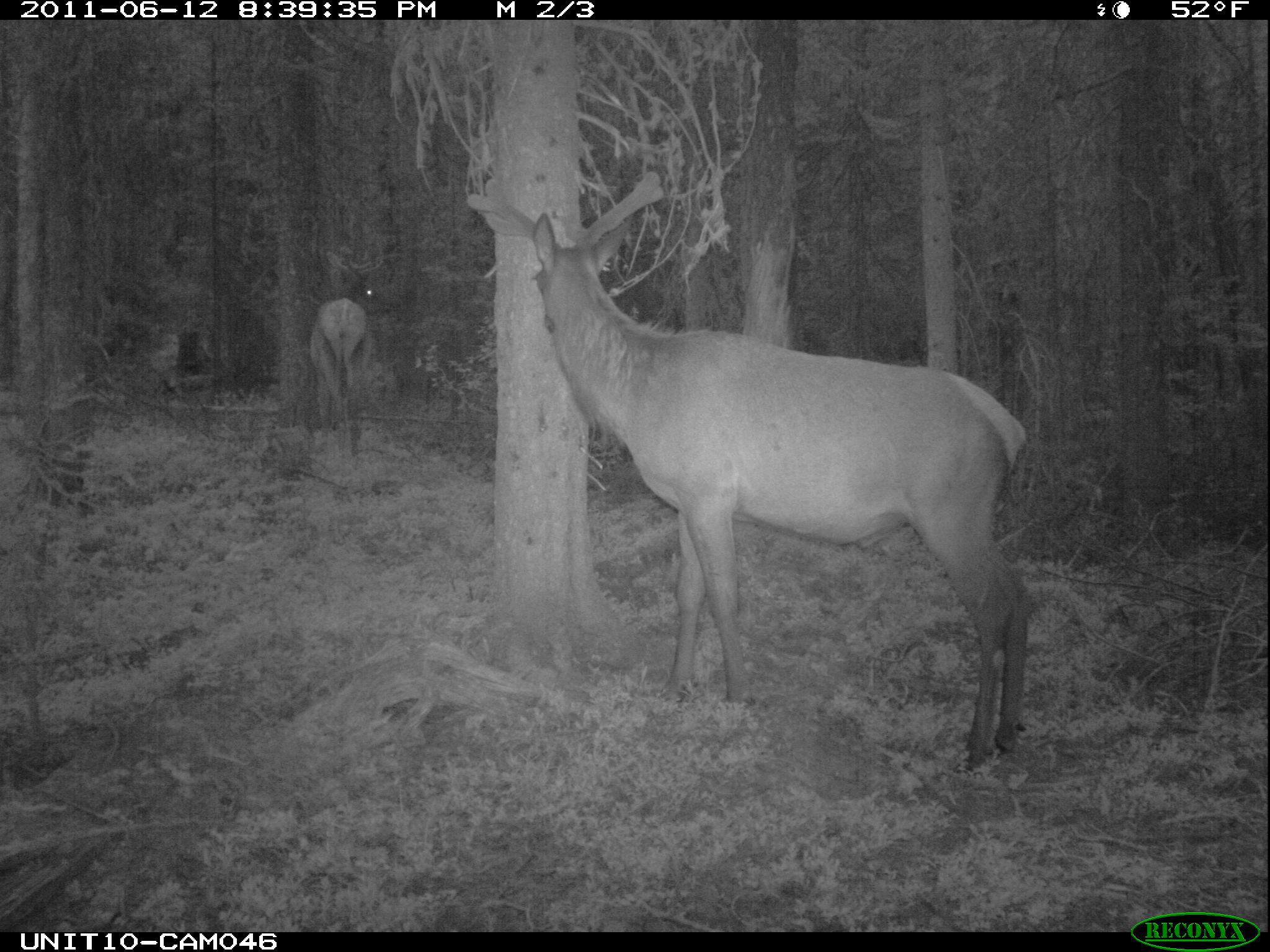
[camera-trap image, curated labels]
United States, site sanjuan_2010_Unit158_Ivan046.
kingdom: Animalia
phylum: Chordata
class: Mammalia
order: Artiodactyla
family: Cervidae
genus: Cervus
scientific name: Cervus elaphus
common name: red deer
Cervus elaphus (red deer).